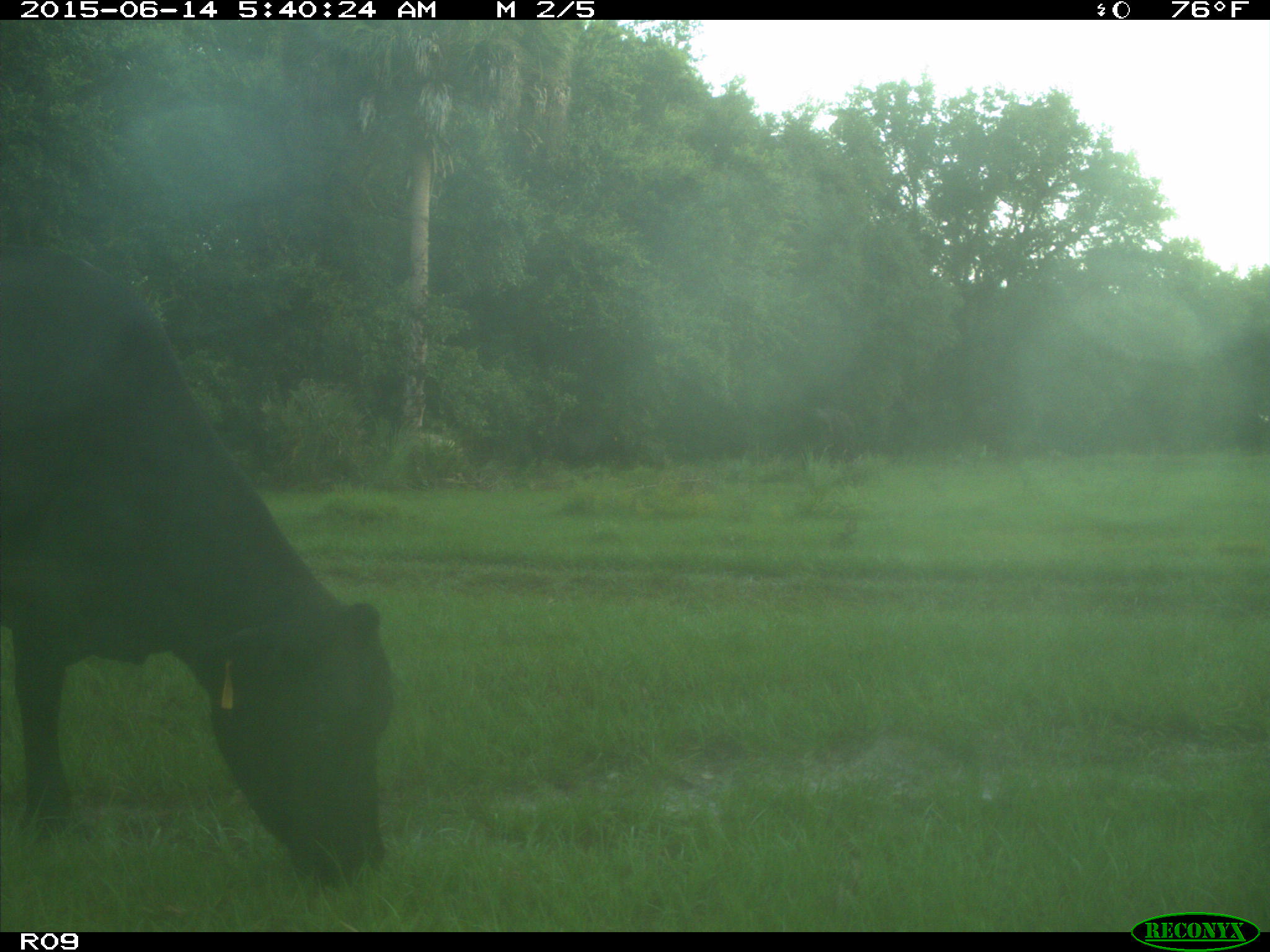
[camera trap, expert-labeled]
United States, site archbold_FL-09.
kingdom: Animalia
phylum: Chordata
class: Mammalia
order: Artiodactyla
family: Bovidae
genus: Bos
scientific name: Bos taurus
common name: domestic cow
Bos taurus (domestic cow).